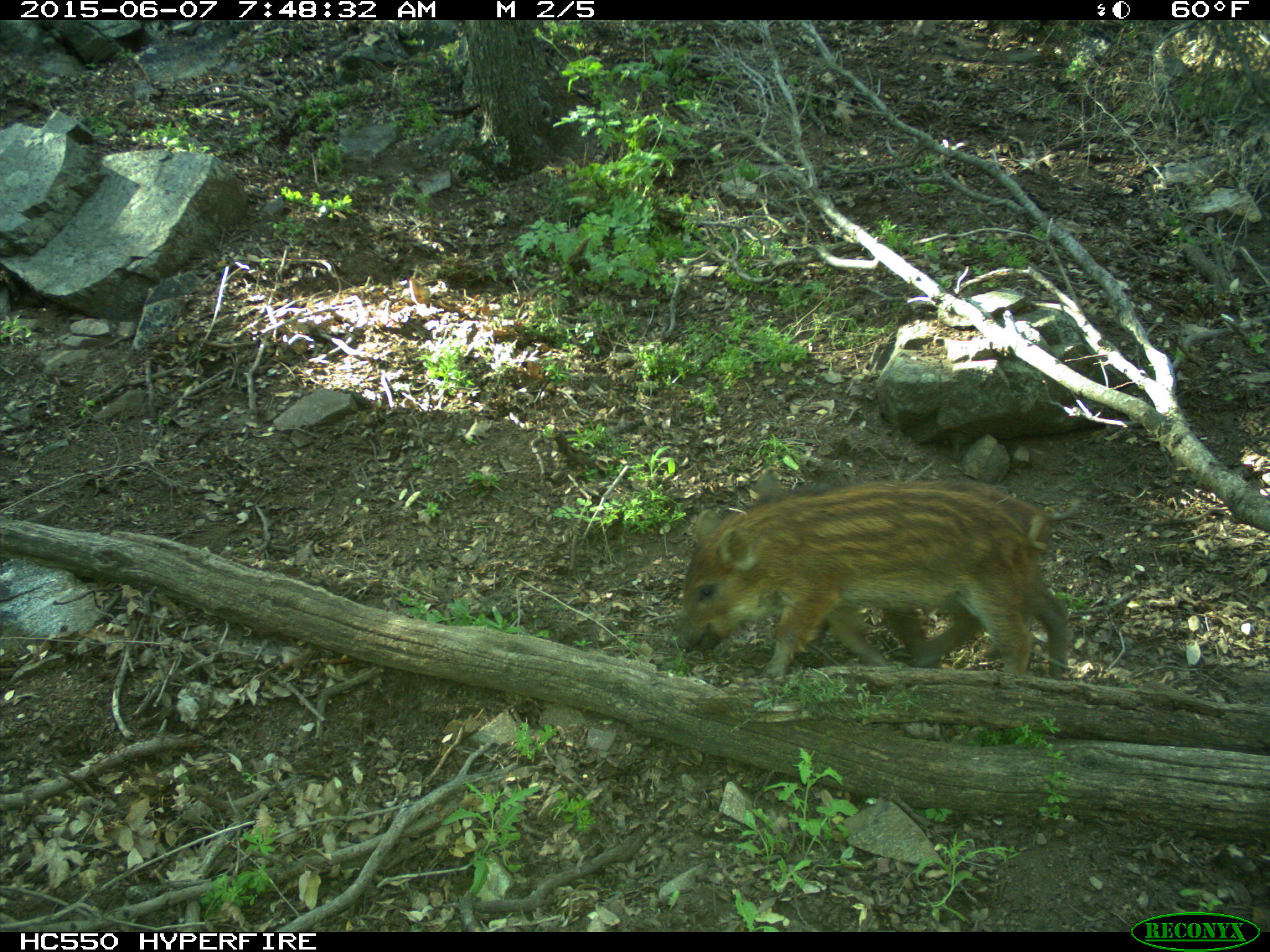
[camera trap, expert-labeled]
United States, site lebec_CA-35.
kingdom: Animalia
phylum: Chordata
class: Mammalia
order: Artiodactyla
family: Suidae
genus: Sus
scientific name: Sus scrofa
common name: wild boar